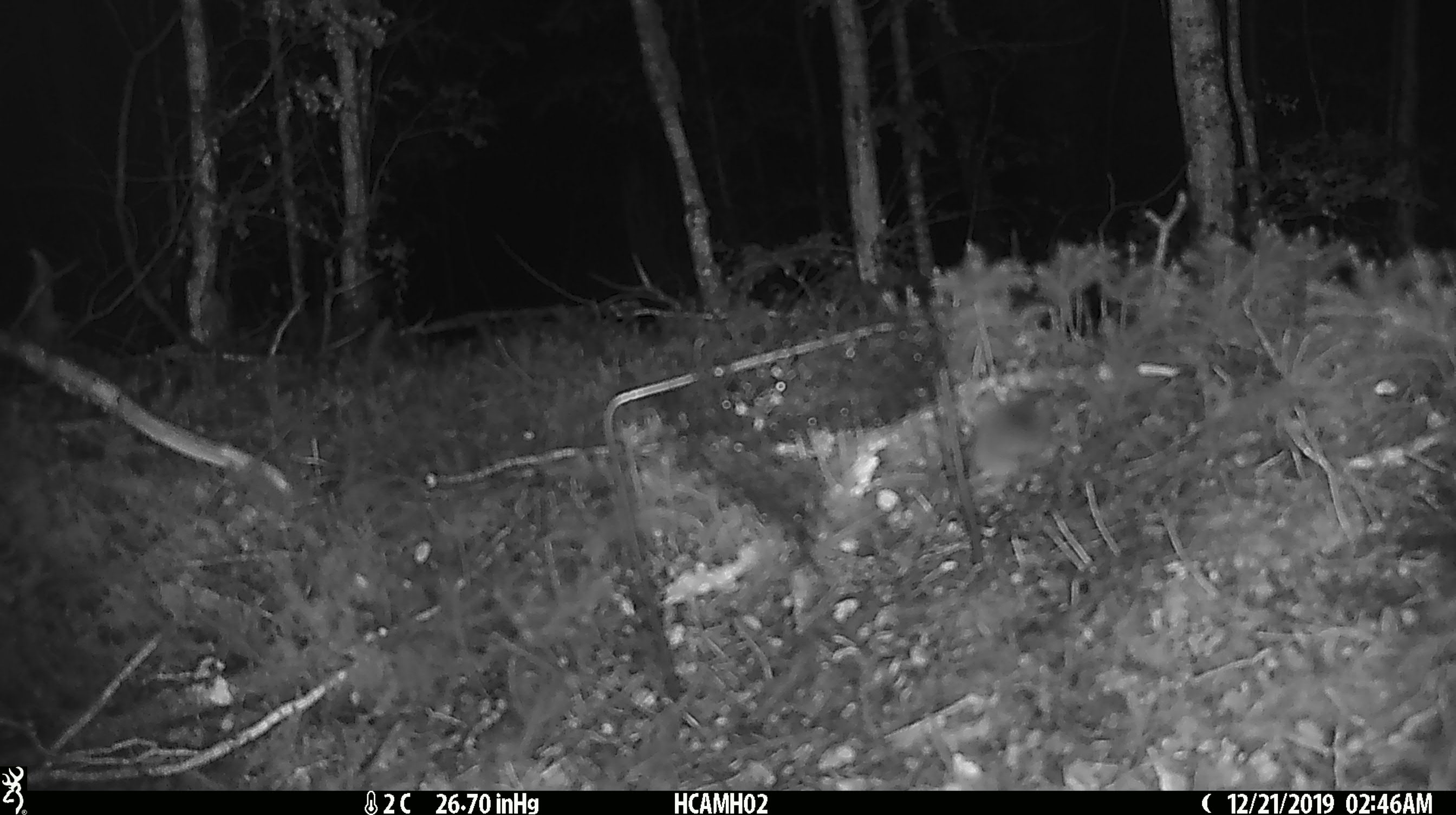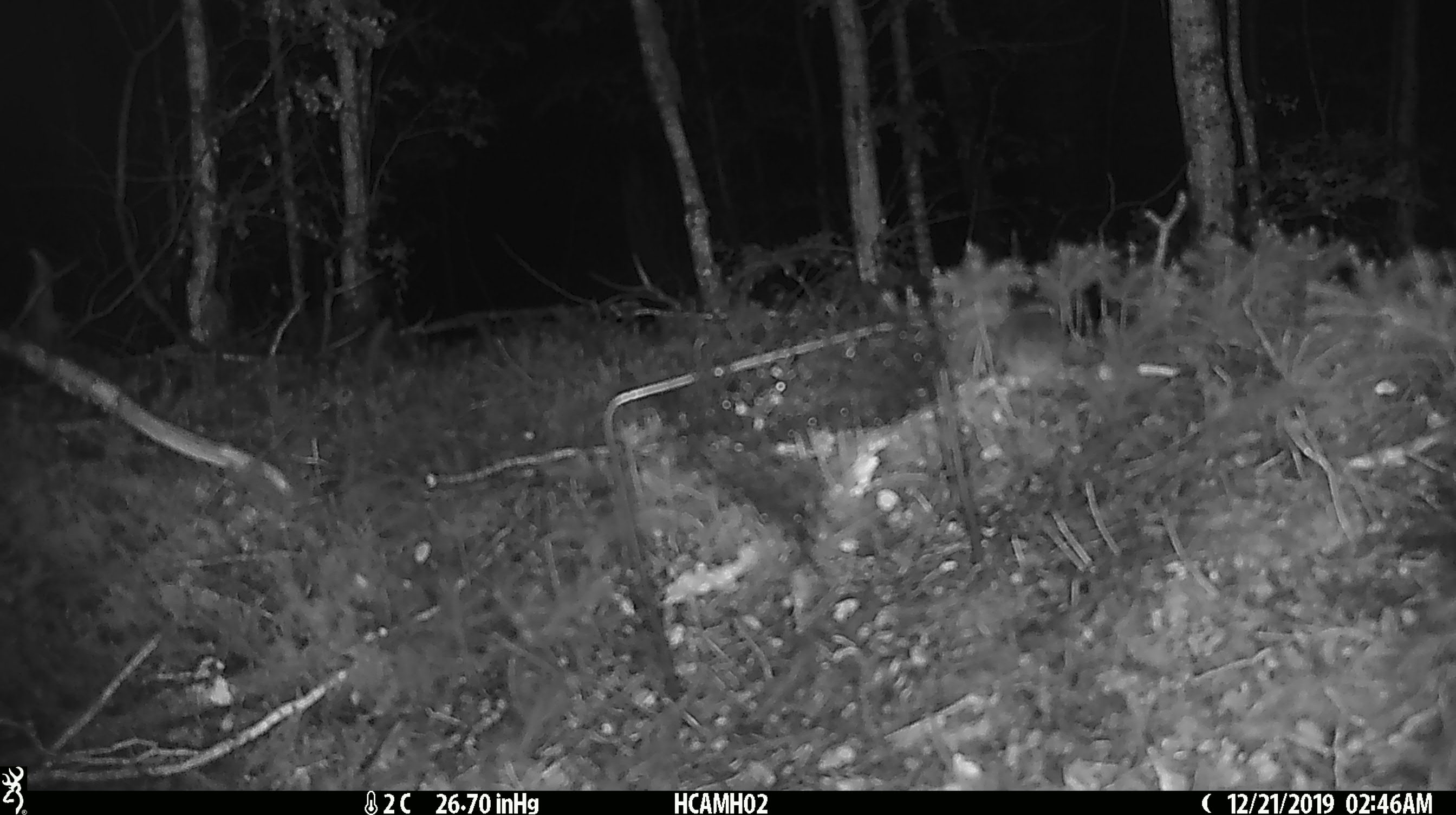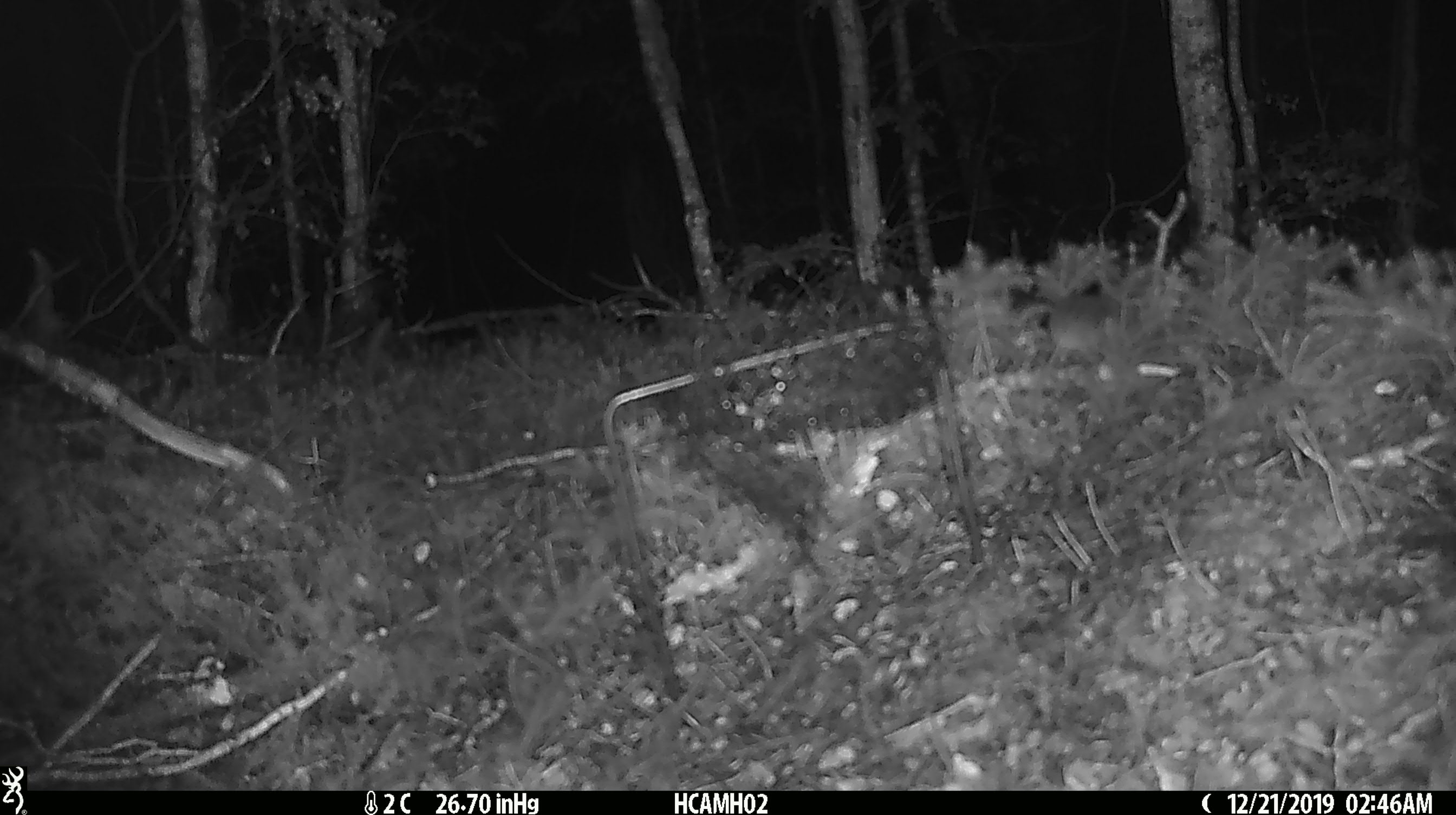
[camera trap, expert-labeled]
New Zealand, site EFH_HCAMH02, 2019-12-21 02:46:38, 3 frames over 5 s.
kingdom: Animalia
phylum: Chordata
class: Mammalia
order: Rodentia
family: Muridae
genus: Mus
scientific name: Mus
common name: mouse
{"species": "mouse (Mus)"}